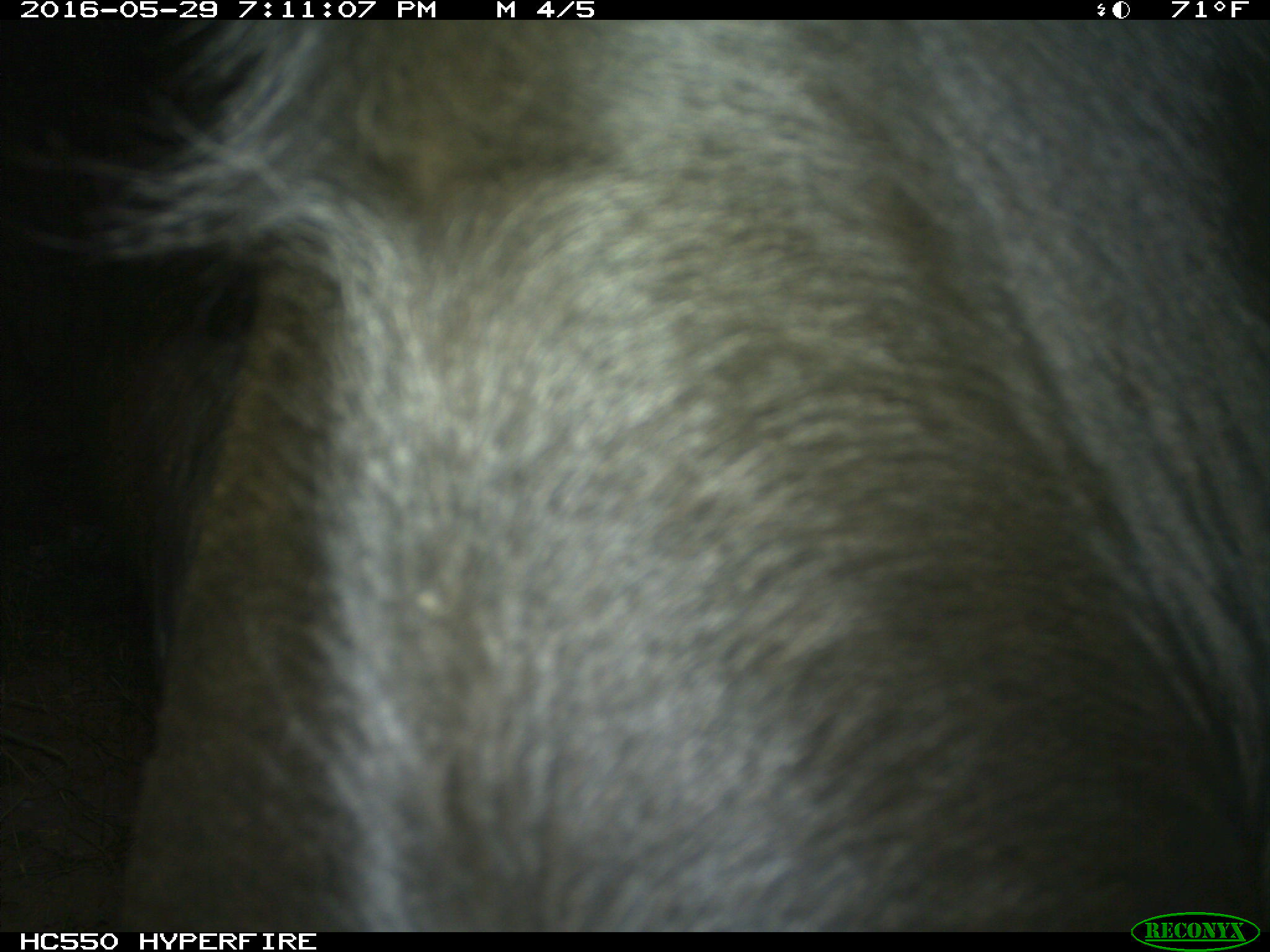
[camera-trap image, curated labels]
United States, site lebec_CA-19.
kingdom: Animalia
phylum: Chordata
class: Mammalia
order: Artiodactyla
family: Bovidae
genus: Bos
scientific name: Bos taurus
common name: domestic cow